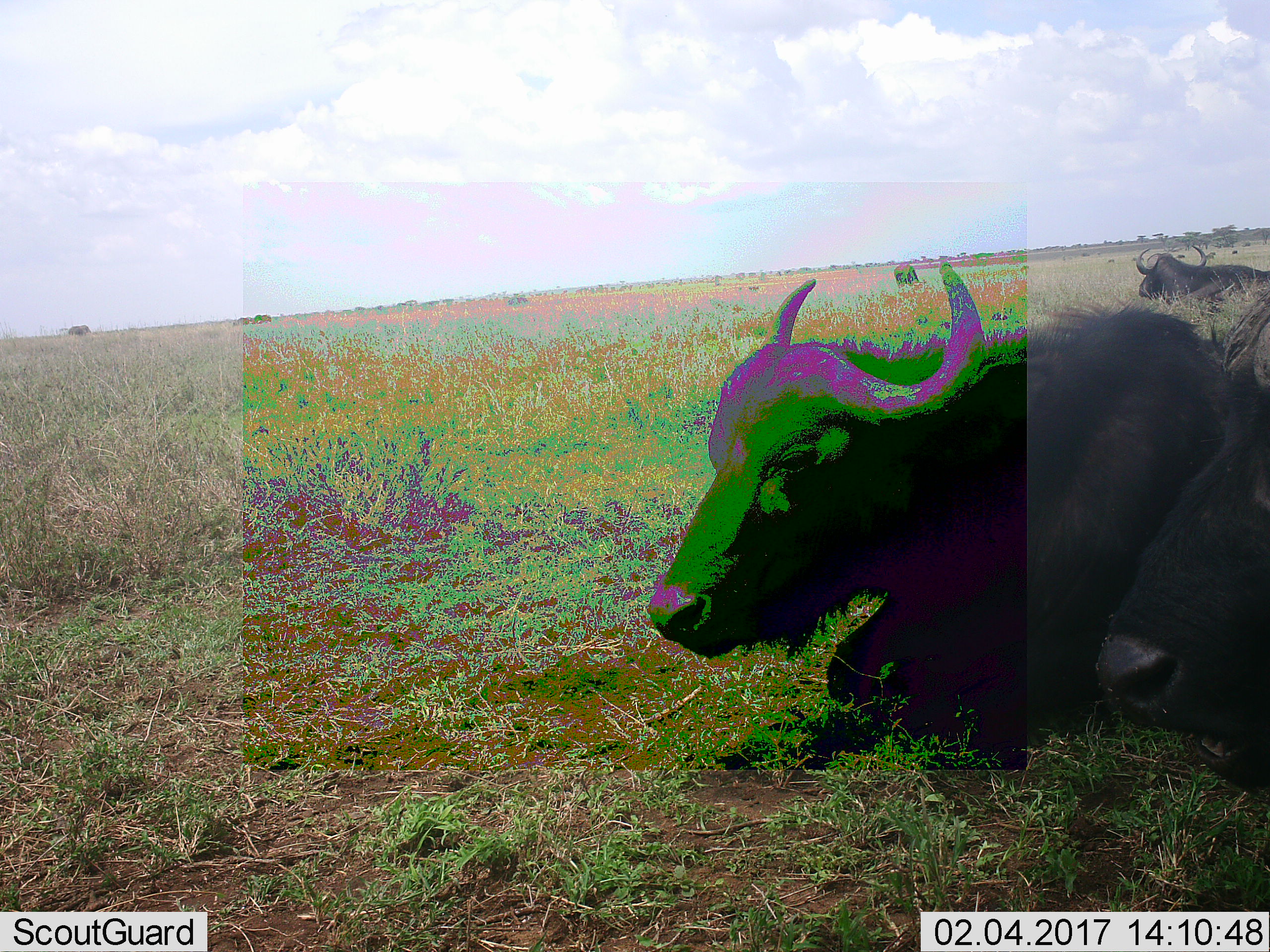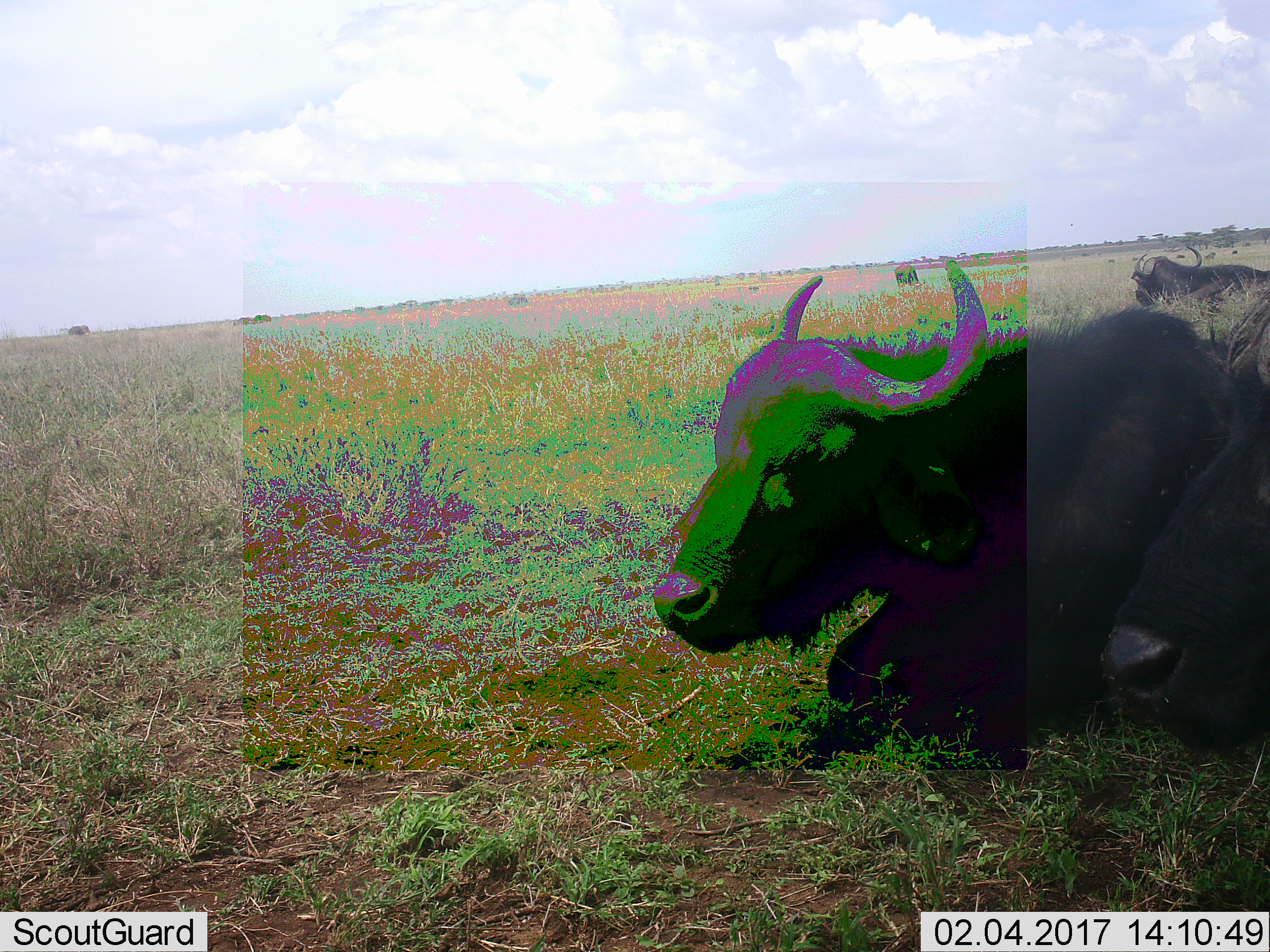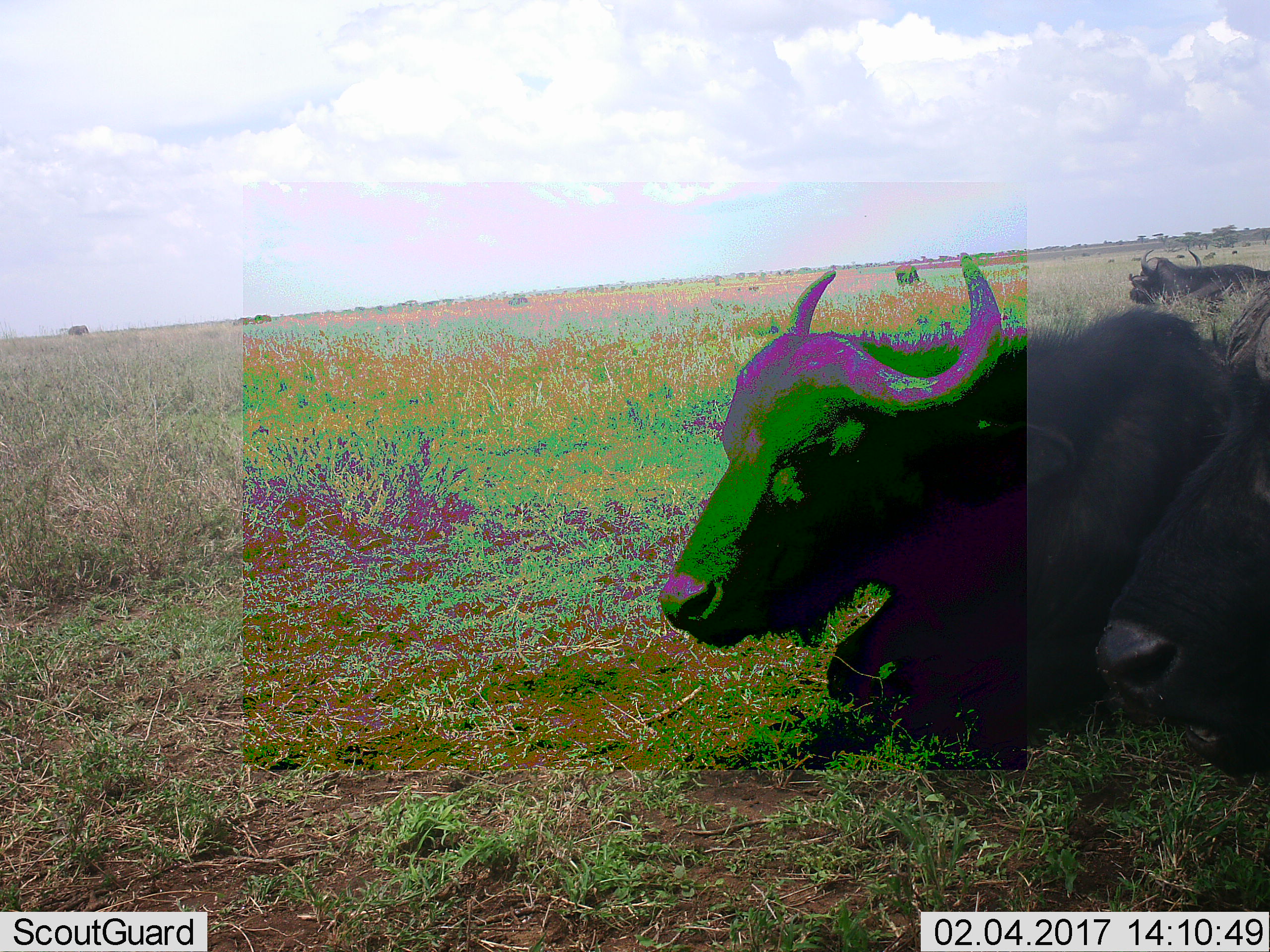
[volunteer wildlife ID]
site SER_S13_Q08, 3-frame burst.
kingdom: Animalia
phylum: Chordata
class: Mammalia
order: Artiodactyla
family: Bovidae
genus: Syncerus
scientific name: Syncerus caffer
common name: african buffalo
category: buffalo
Buffalo (african buffalo) (Syncerus caffer), count 4. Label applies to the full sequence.